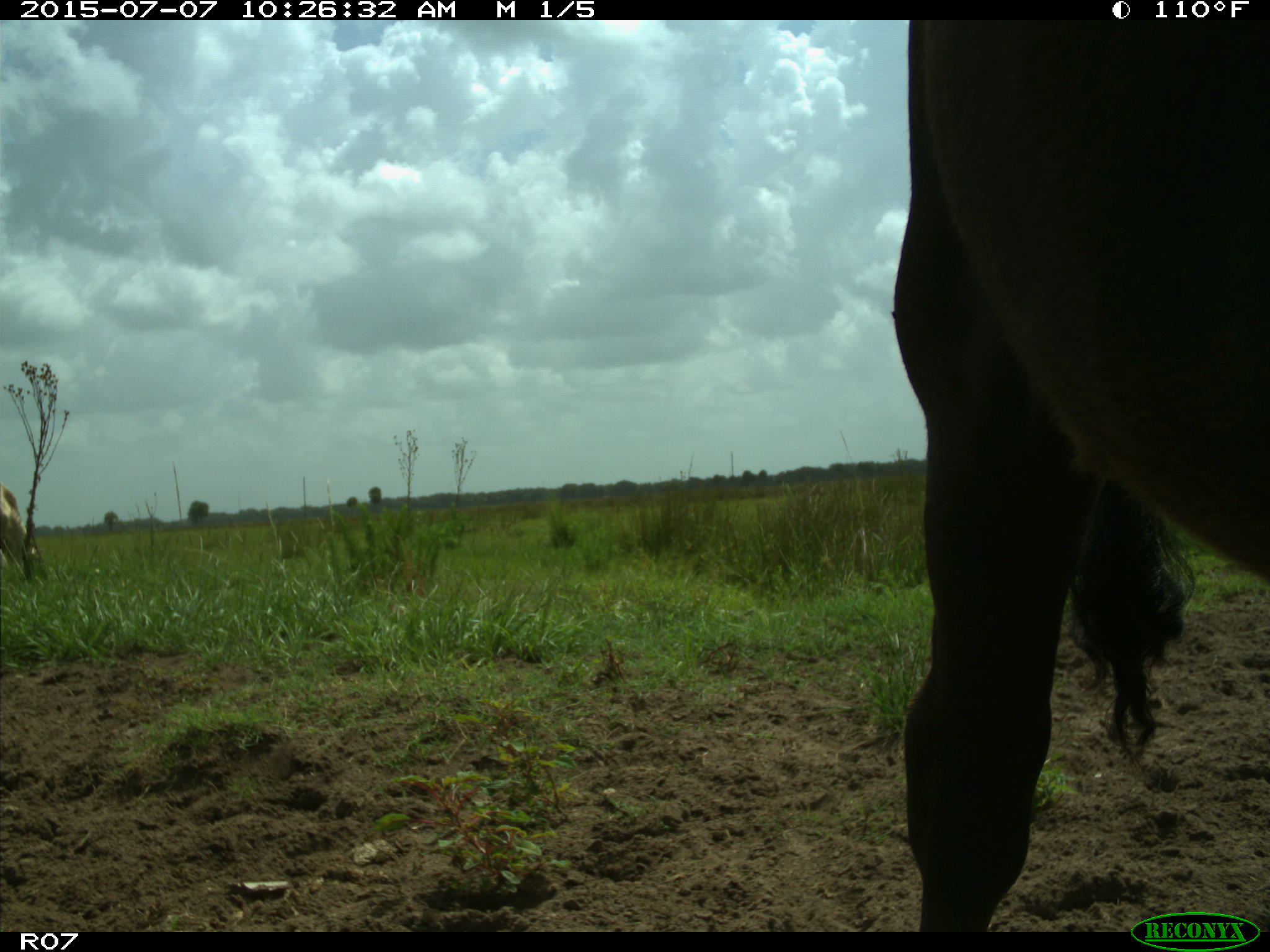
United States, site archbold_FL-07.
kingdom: Animalia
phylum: Chordata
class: Mammalia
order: Artiodactyla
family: Bovidae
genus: Bos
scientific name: Bos taurus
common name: domestic cow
Bos taurus (domestic cow).